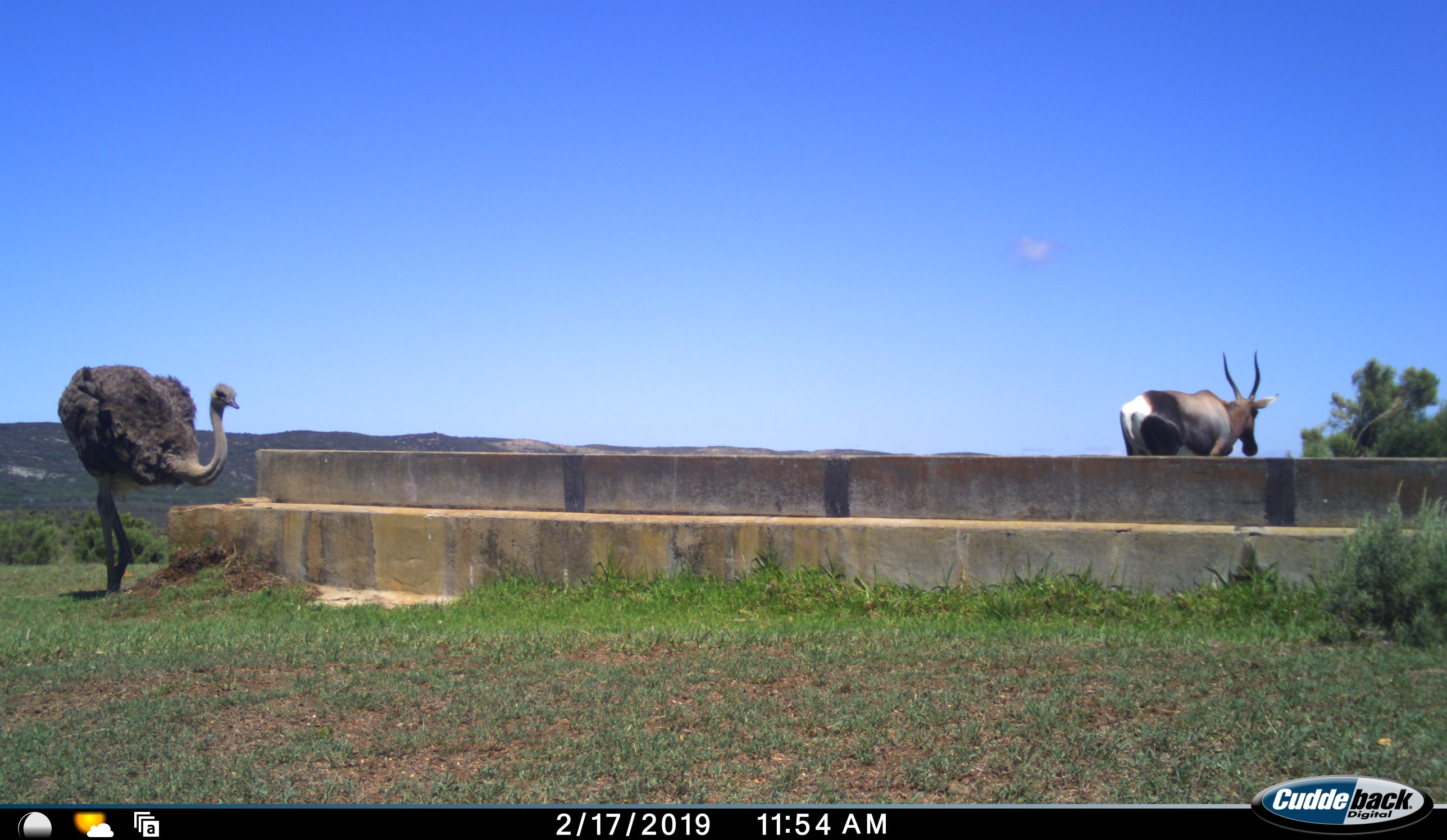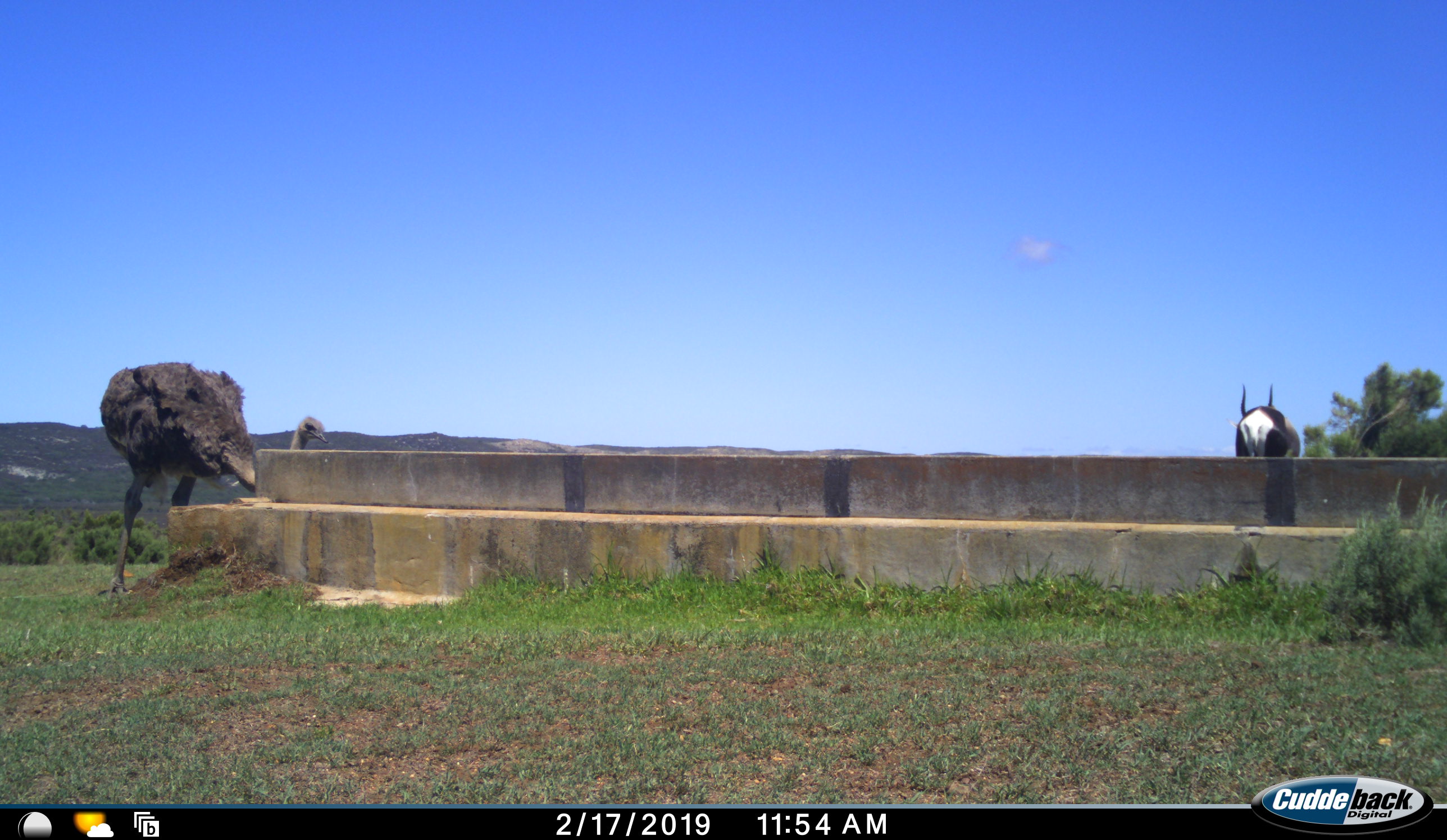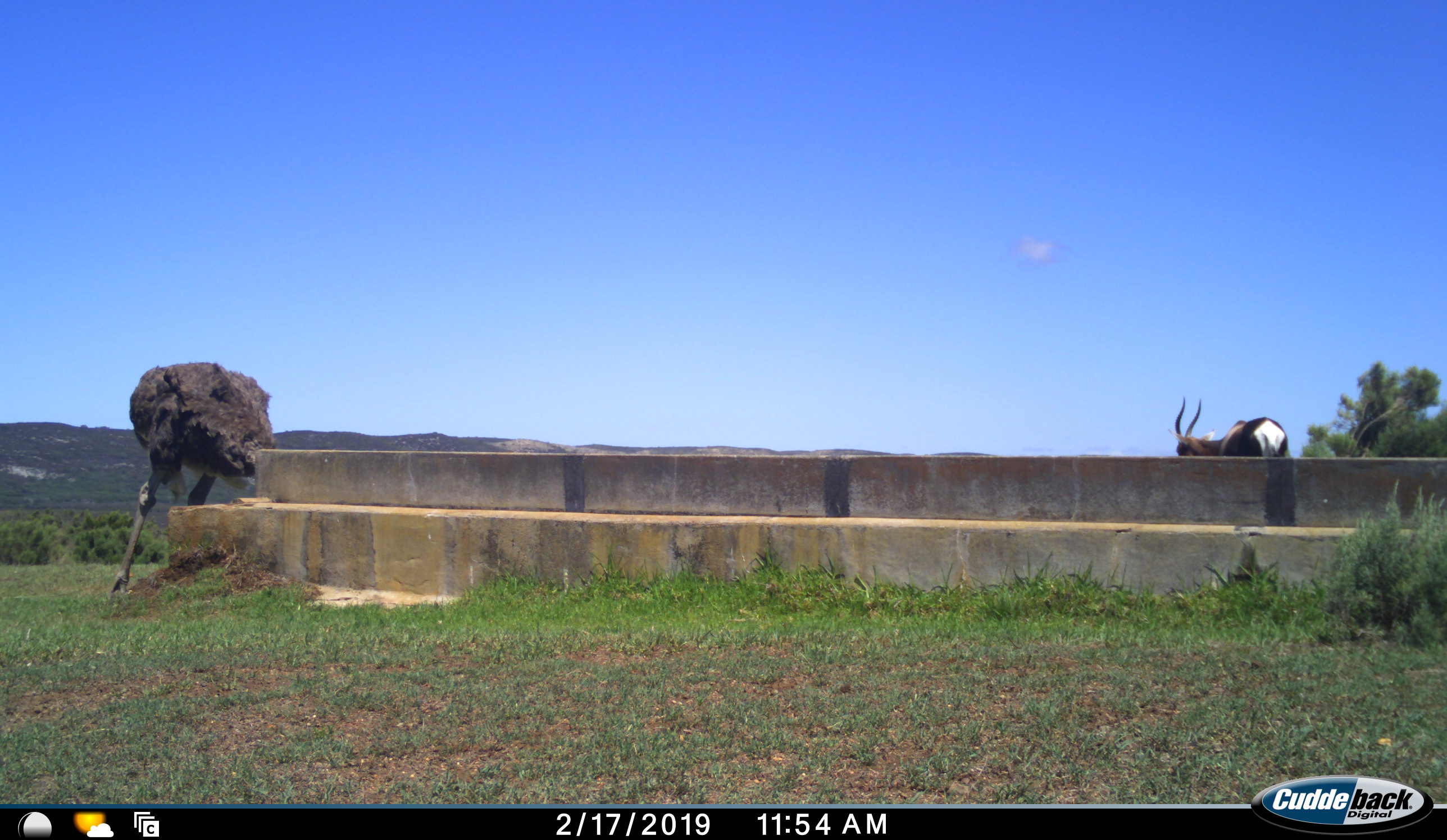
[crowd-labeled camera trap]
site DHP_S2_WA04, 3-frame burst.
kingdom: Animalia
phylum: Chordata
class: Mammalia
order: Artiodactyla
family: Bovidae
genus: Damaliscus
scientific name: Damaliscus pygargus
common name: bontebok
Bontebok (Damaliscus pygargus), count 1. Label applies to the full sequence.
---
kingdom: Animalia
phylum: Chordata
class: Aves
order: Struthioniformes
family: Struthionidae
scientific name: Struthionidae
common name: ostrich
Ostrich (Struthionidae), count 1. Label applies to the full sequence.